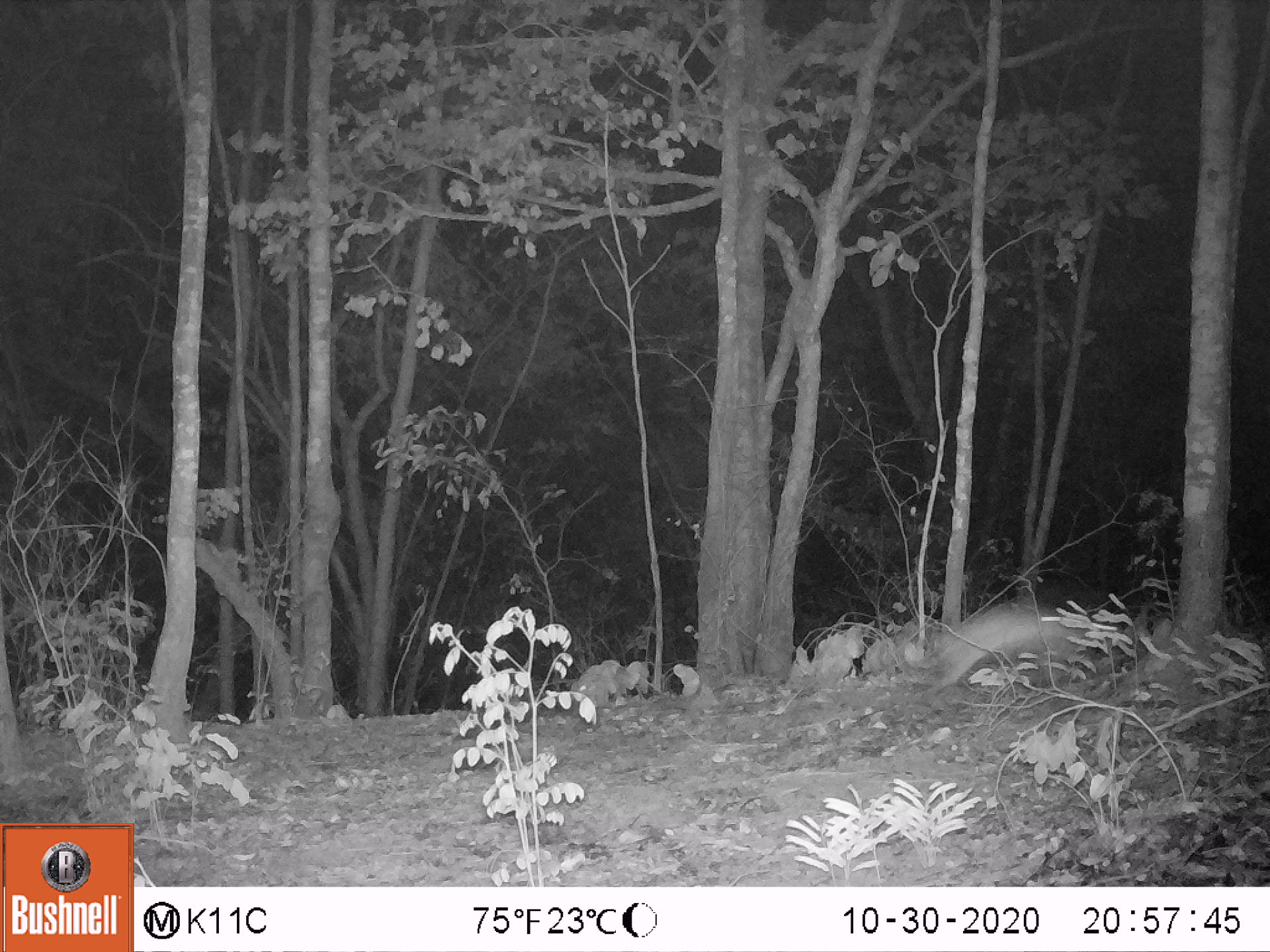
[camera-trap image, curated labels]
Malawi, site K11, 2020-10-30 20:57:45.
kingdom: Animalia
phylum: Chordata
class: Mammalia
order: Lagomorpha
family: Leporidae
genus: Lepus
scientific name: Lepus saxatilis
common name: scrub hare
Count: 1.